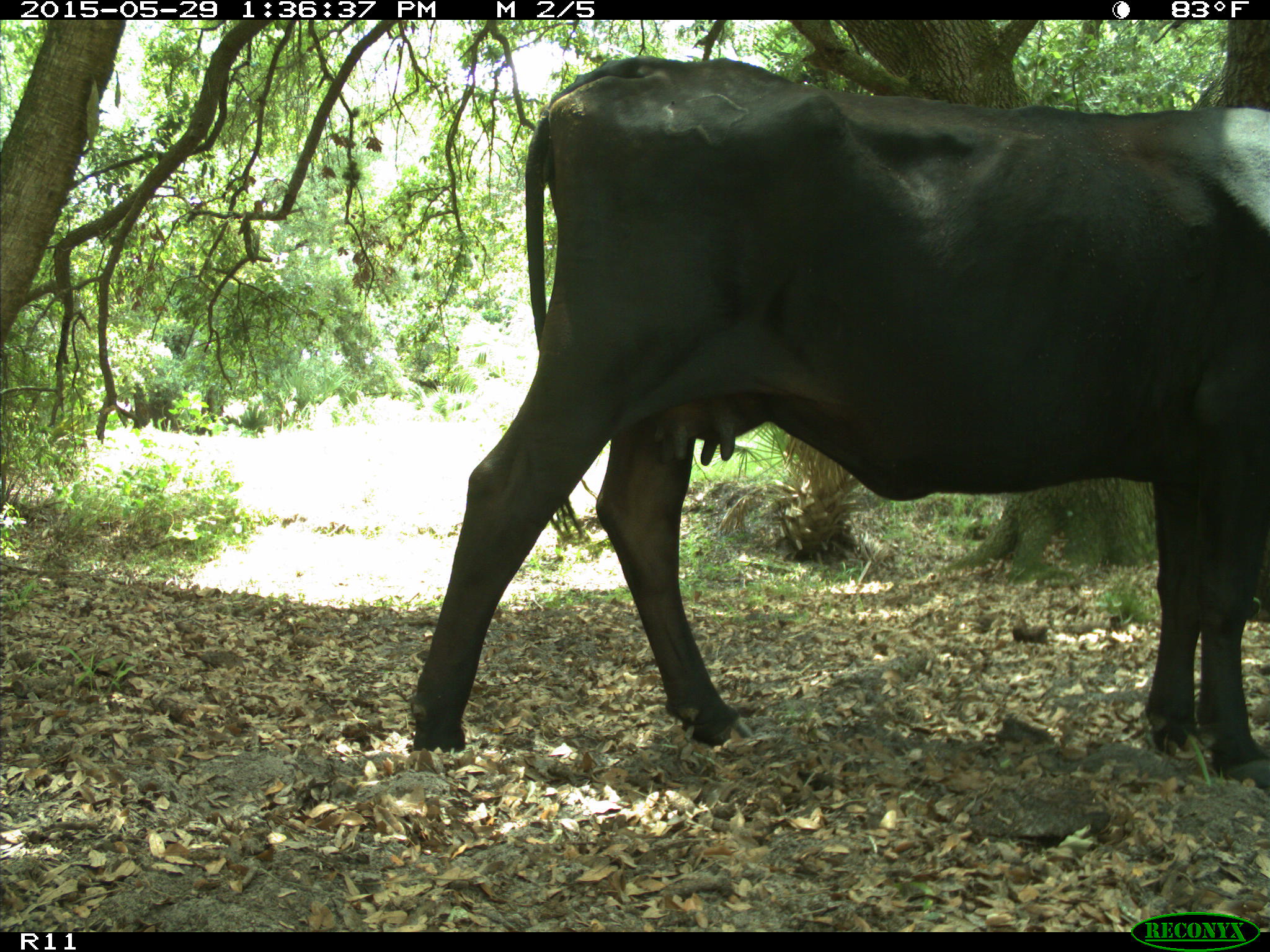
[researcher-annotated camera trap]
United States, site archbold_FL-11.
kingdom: Animalia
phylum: Chordata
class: Mammalia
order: Artiodactyla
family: Bovidae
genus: Bos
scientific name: Bos taurus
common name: domestic cow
Bos taurus (domestic cow).